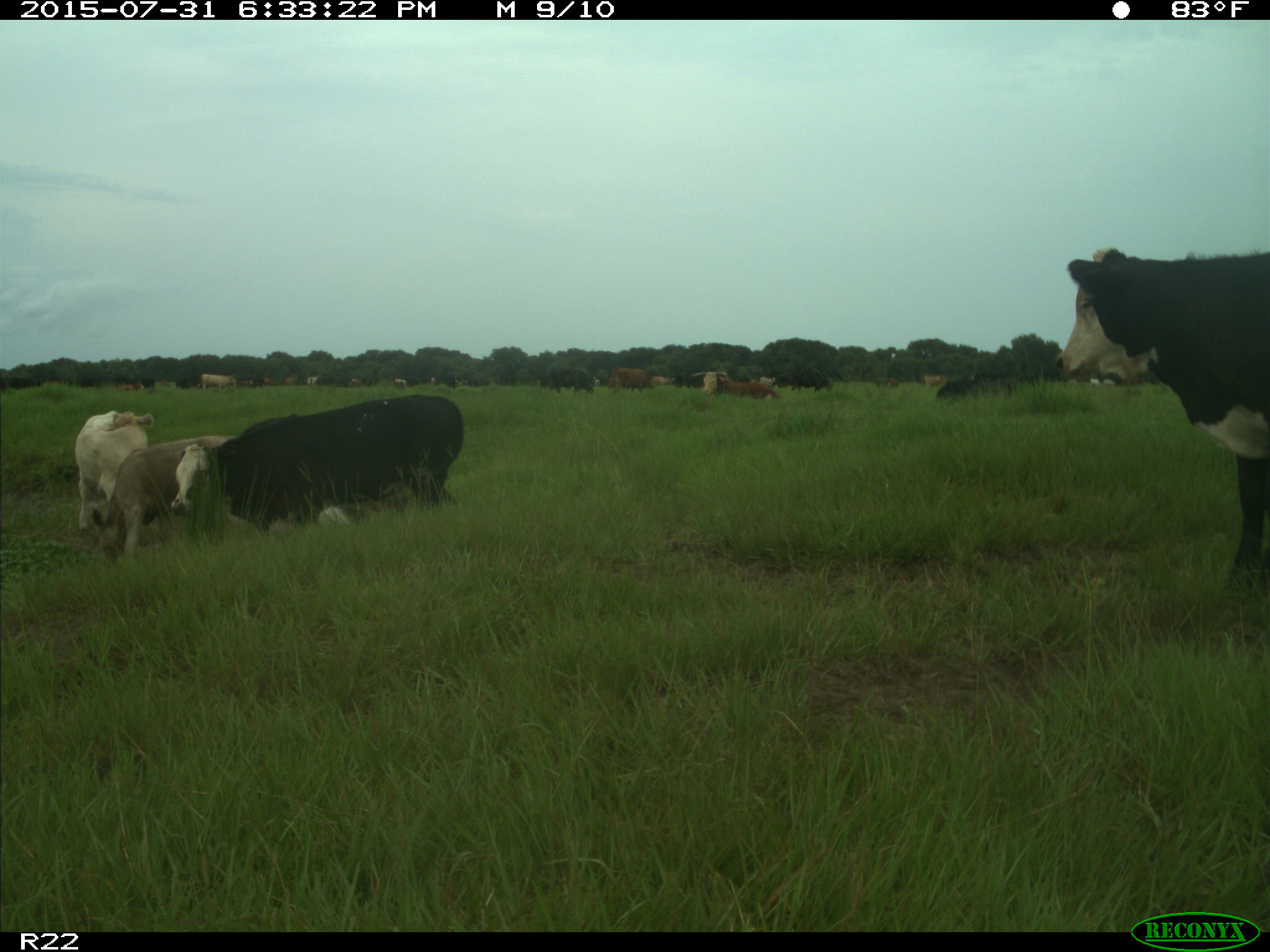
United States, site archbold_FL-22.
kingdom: Animalia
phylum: Chordata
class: Mammalia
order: Artiodactyla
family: Bovidae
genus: Bos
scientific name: Bos taurus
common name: domestic cow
Bos taurus (domestic cow).